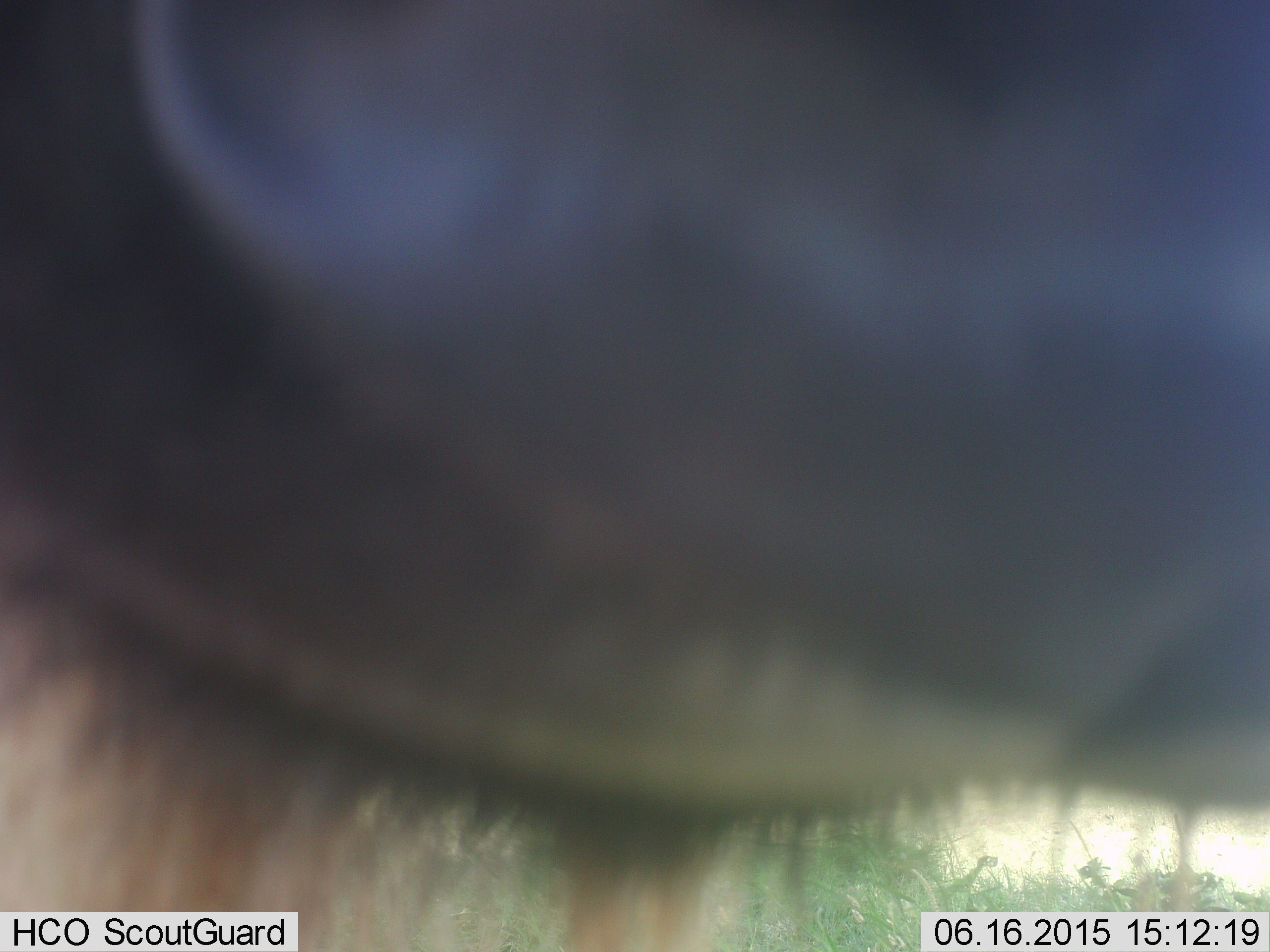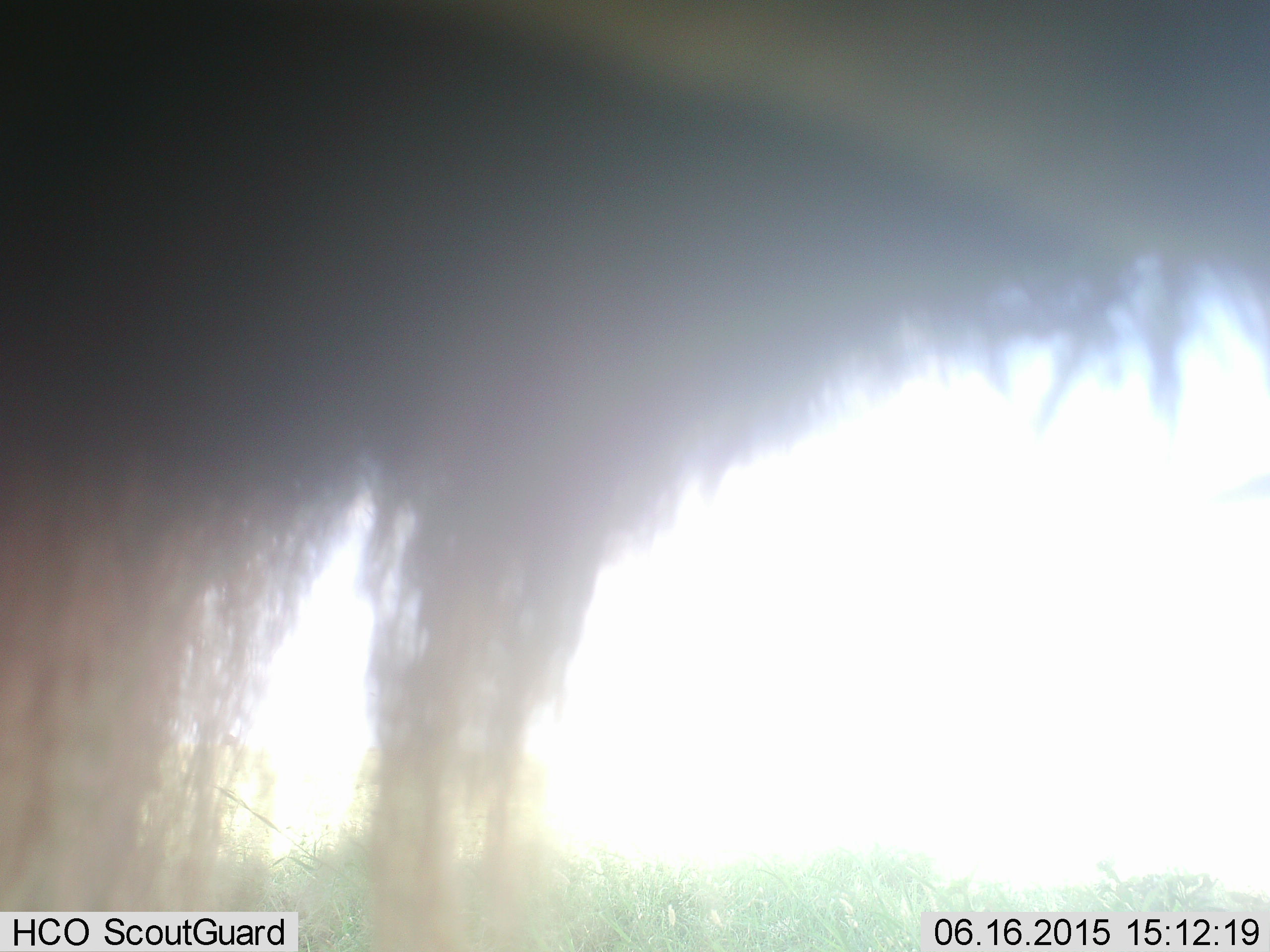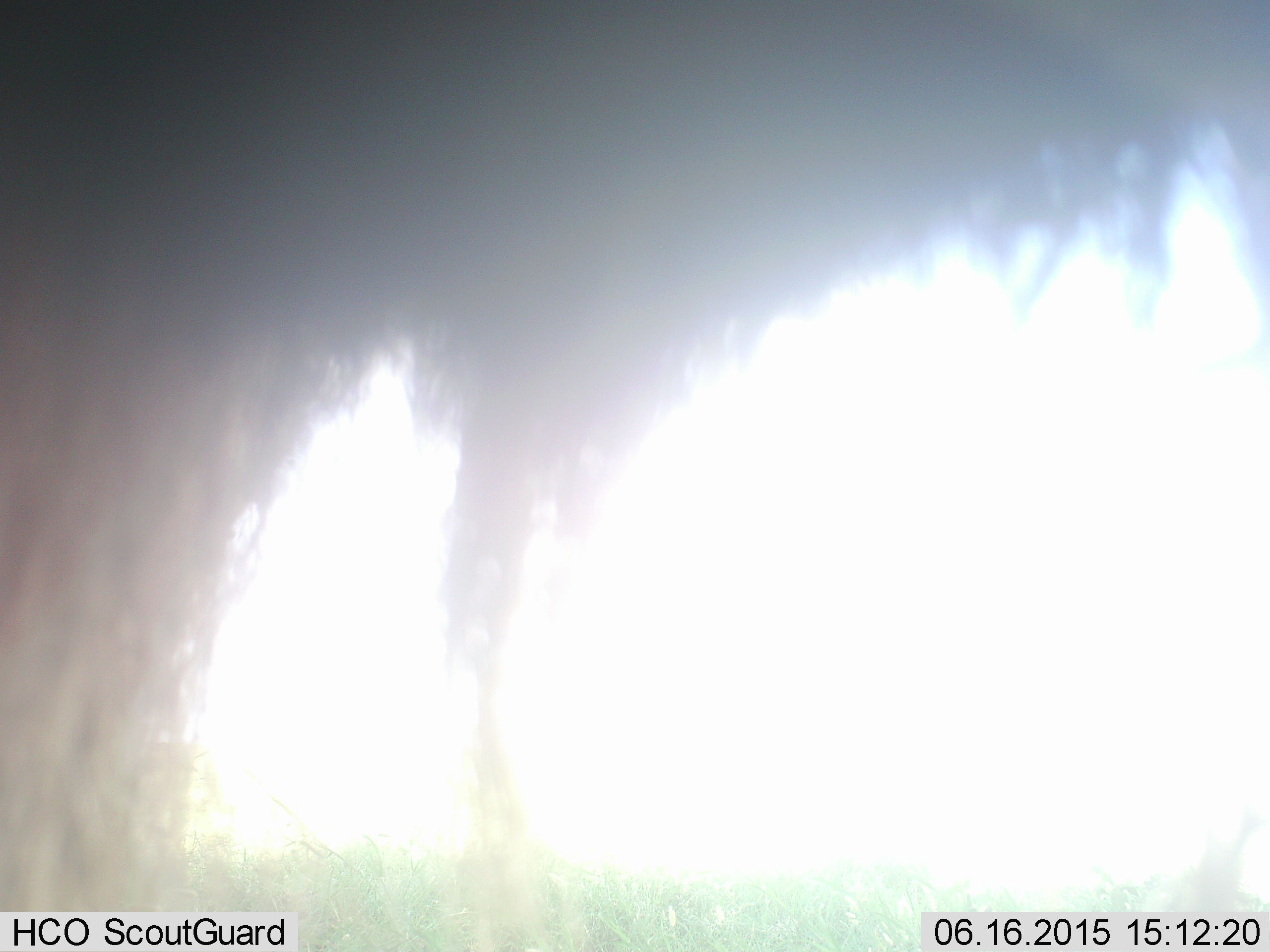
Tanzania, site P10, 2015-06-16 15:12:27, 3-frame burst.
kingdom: Animalia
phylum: Chordata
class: Mammalia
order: Artiodactyla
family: Bovidae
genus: Connochaetes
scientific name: Connochaetes taurinus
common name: blue wildebeest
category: wildebeest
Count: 1.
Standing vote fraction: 60%.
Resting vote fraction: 0%.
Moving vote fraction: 20%.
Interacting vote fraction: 20%.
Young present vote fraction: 0%.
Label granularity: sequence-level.